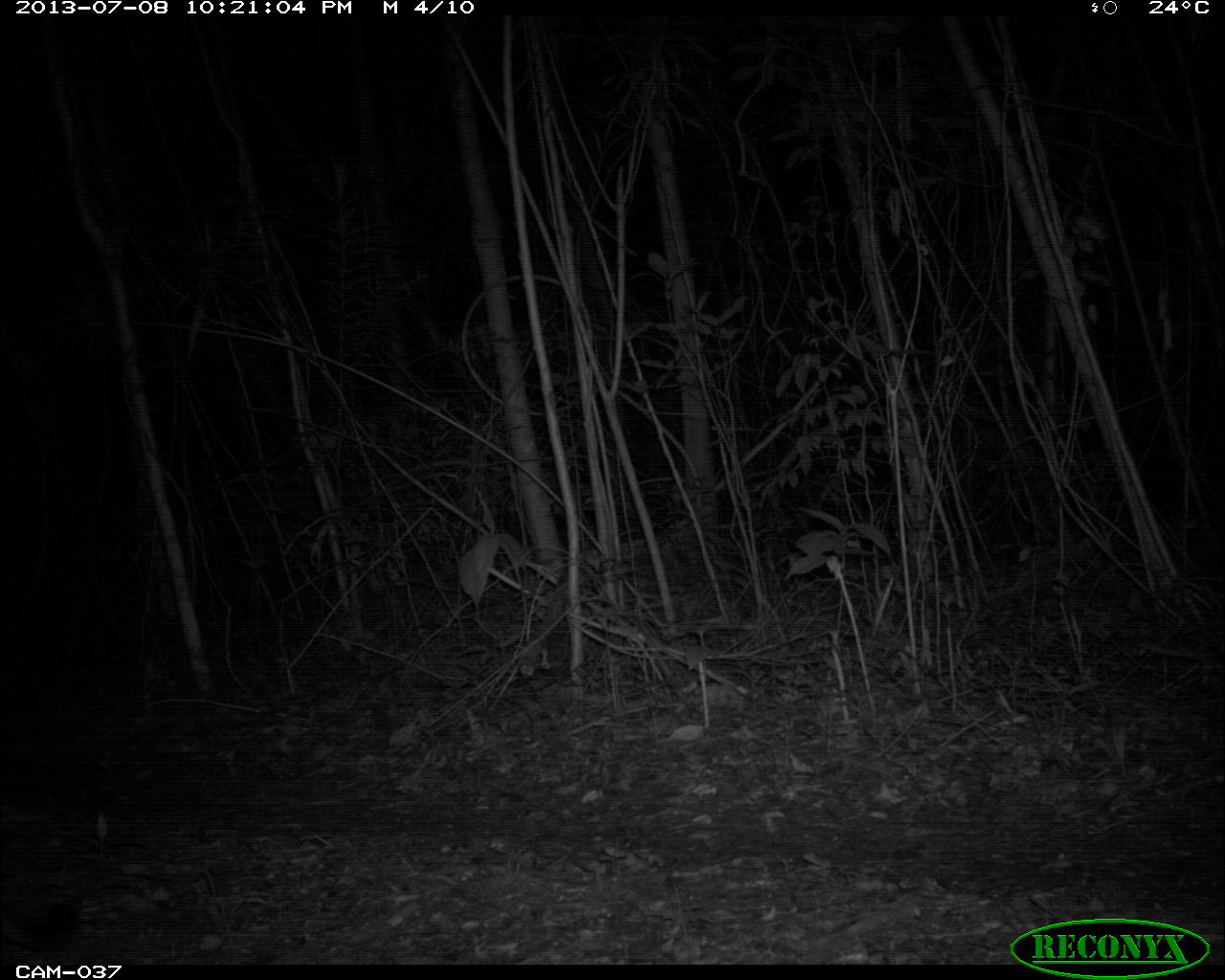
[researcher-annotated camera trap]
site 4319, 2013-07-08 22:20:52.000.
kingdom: Animalia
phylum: Chordata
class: Mammalia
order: Carnivora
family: Felidae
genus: Puma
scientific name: Puma concolor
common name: mountain lion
Puma concolor (mountain lion), count 1, sex male.